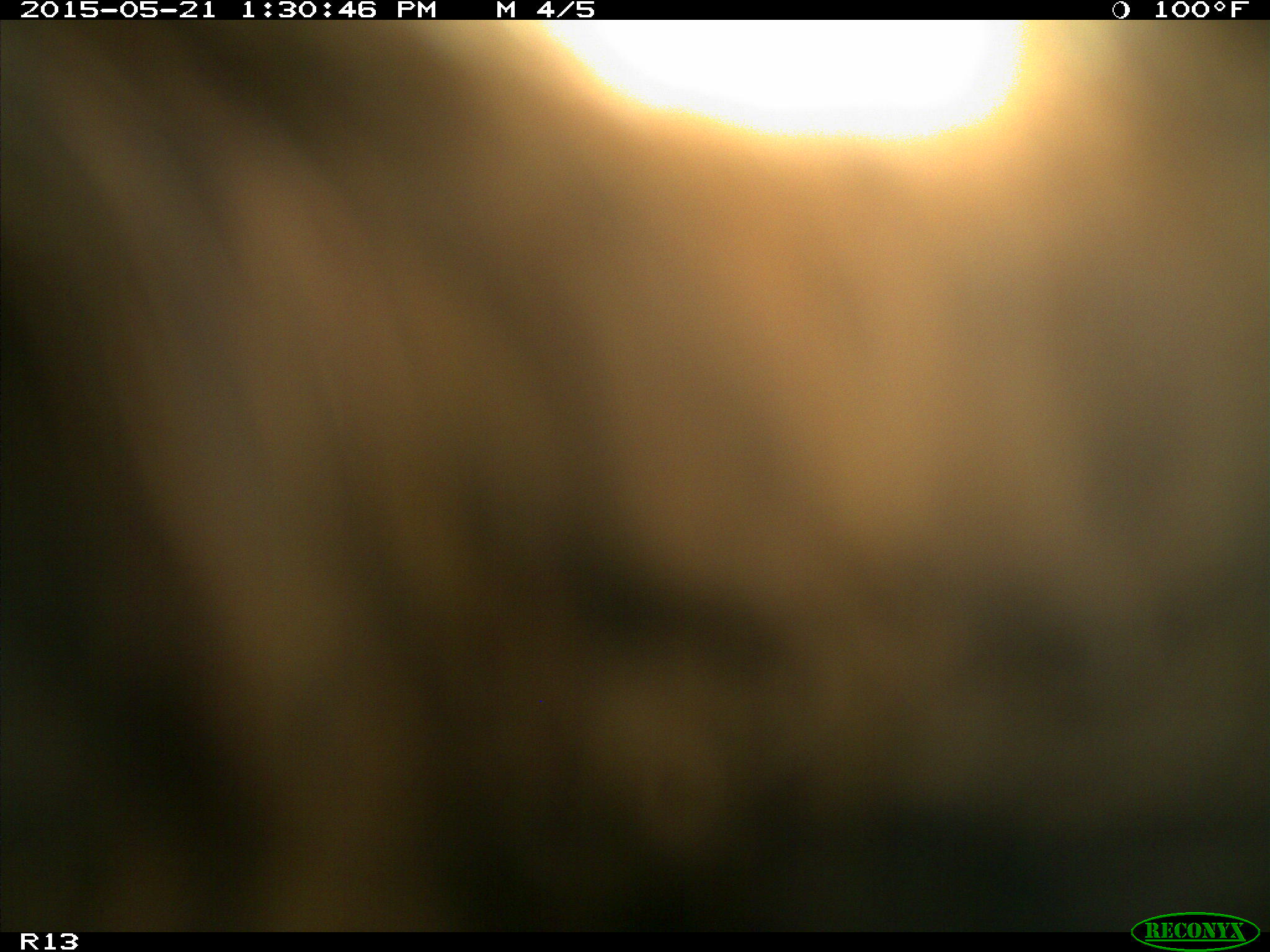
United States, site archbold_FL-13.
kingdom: Animalia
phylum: Chordata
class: Mammalia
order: Artiodactyla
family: Bovidae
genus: Bos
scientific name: Bos taurus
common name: domestic cow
Bos taurus (domestic cow).